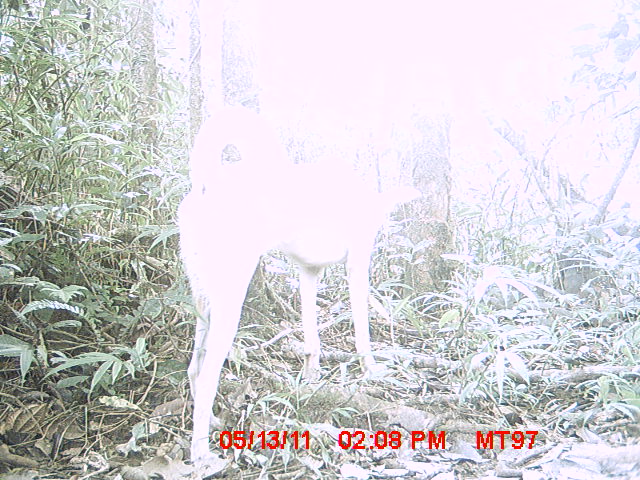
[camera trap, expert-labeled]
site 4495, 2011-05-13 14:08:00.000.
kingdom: Animalia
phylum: Chordata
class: Mammalia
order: Carnivora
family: Canidae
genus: Canis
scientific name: Canis familiaris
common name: domestic dog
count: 1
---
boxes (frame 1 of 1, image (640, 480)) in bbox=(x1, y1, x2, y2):
canis familiaris: bbox=(173, 103, 427, 468)